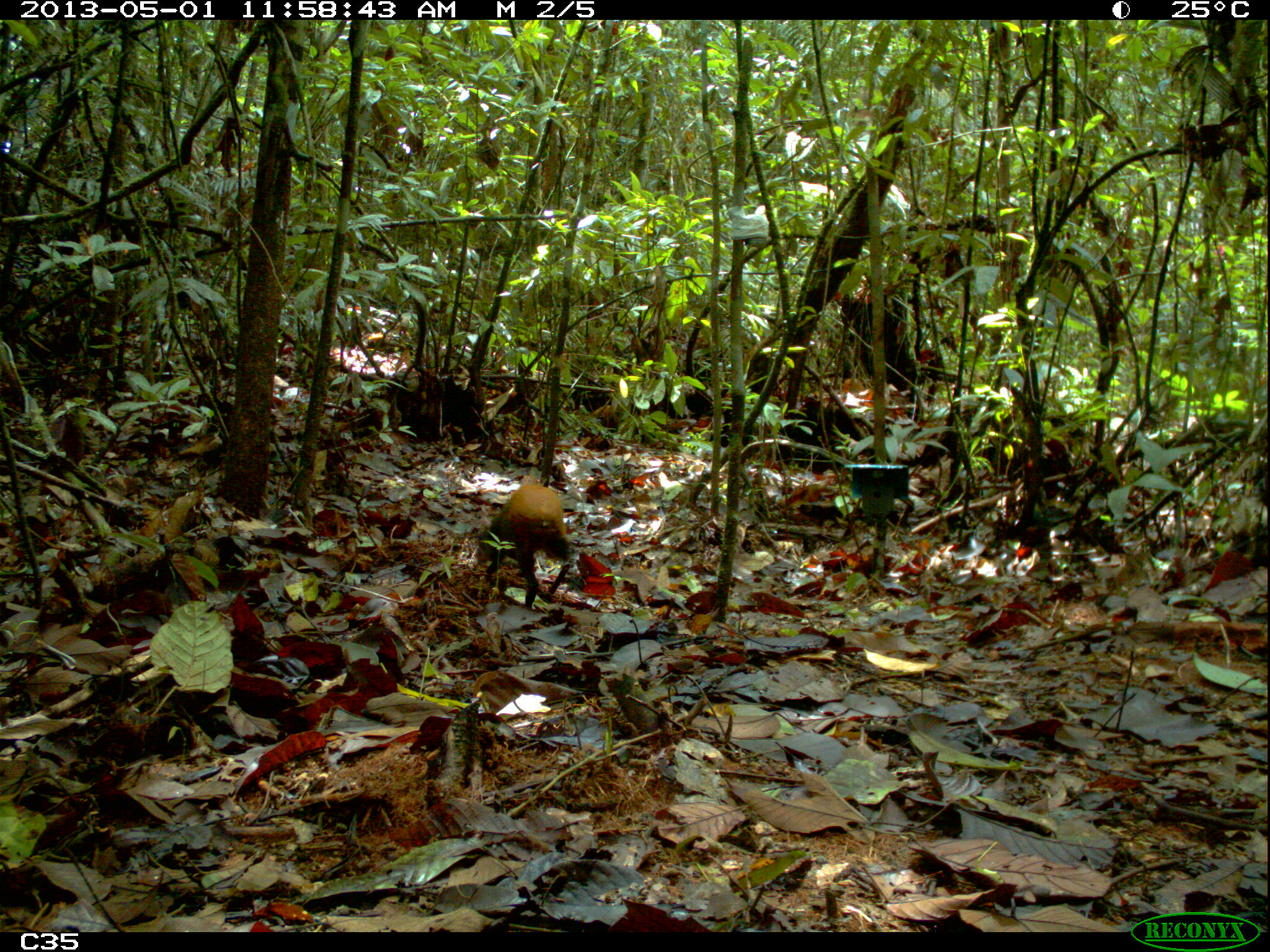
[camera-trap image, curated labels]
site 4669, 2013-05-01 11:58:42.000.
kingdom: Animalia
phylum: Chordata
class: Mammalia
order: Rodentia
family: Dasyproctidae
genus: Dasyprocta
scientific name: Dasyprocta leporina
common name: red-rumped agouti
Dasyprocta leporina (red-rumped agouti), count 1, age adult.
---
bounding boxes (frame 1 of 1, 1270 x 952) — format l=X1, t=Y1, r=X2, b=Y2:
dasyprocta leporina: l=475, t=482, r=572, b=608